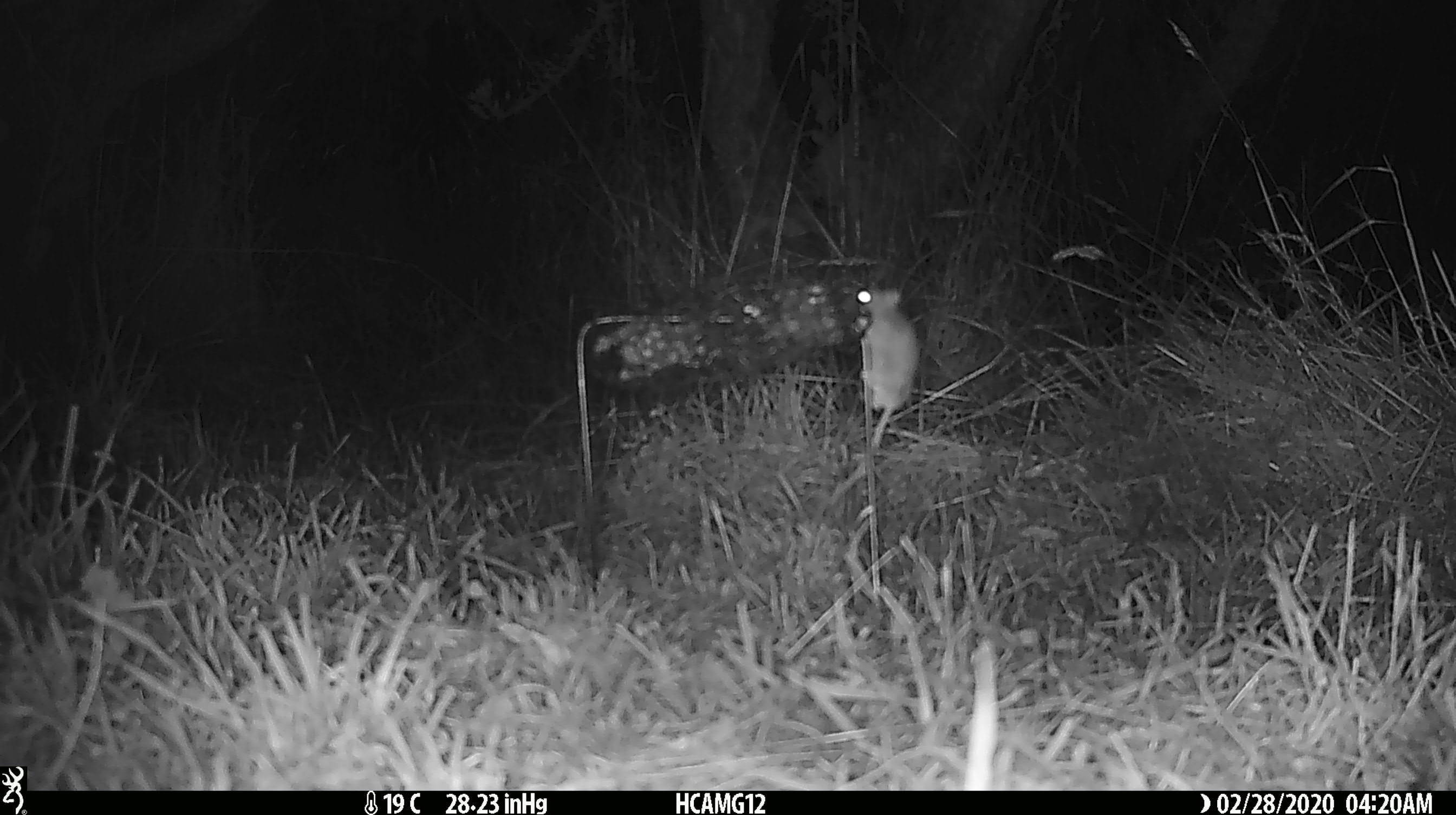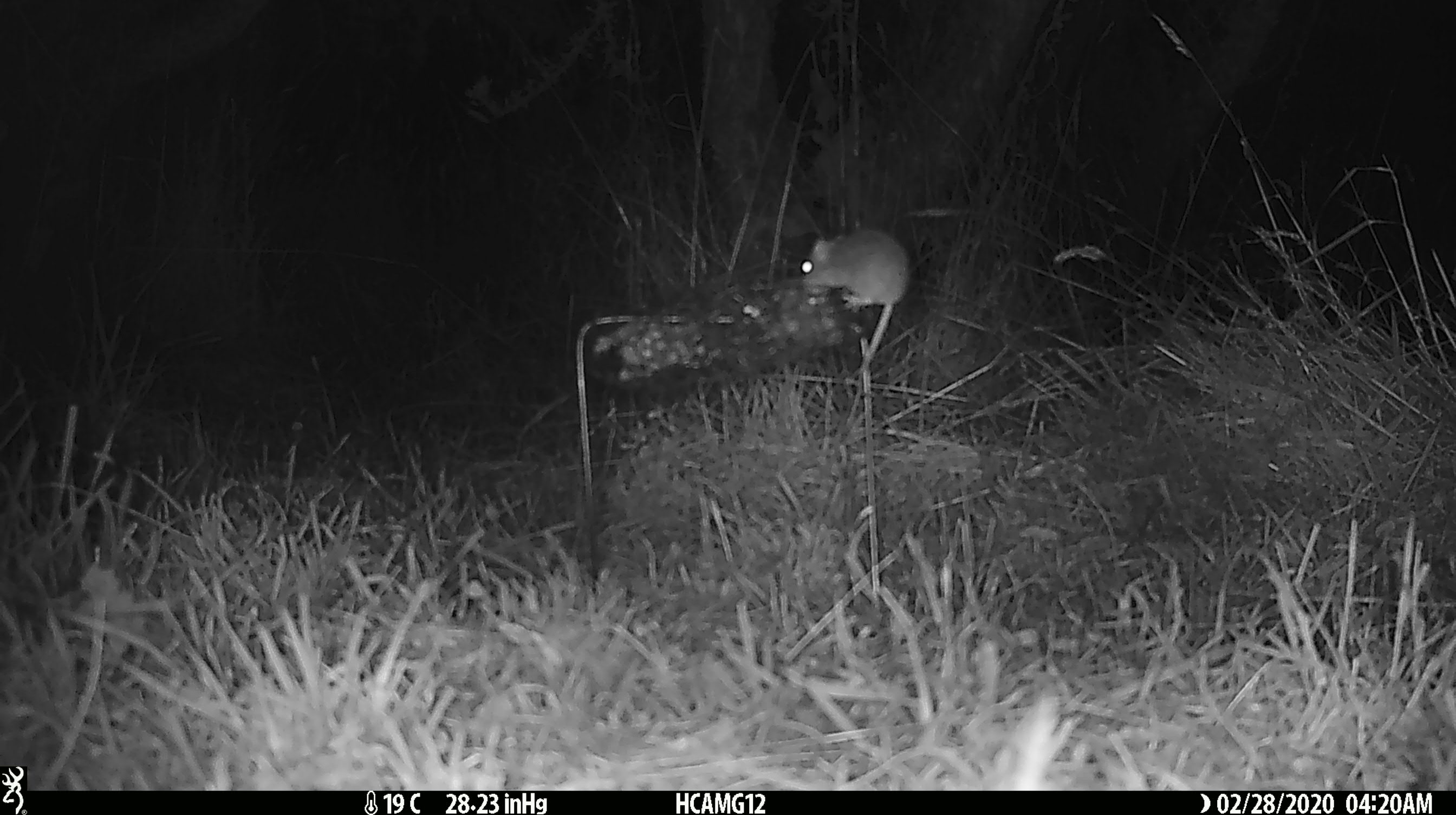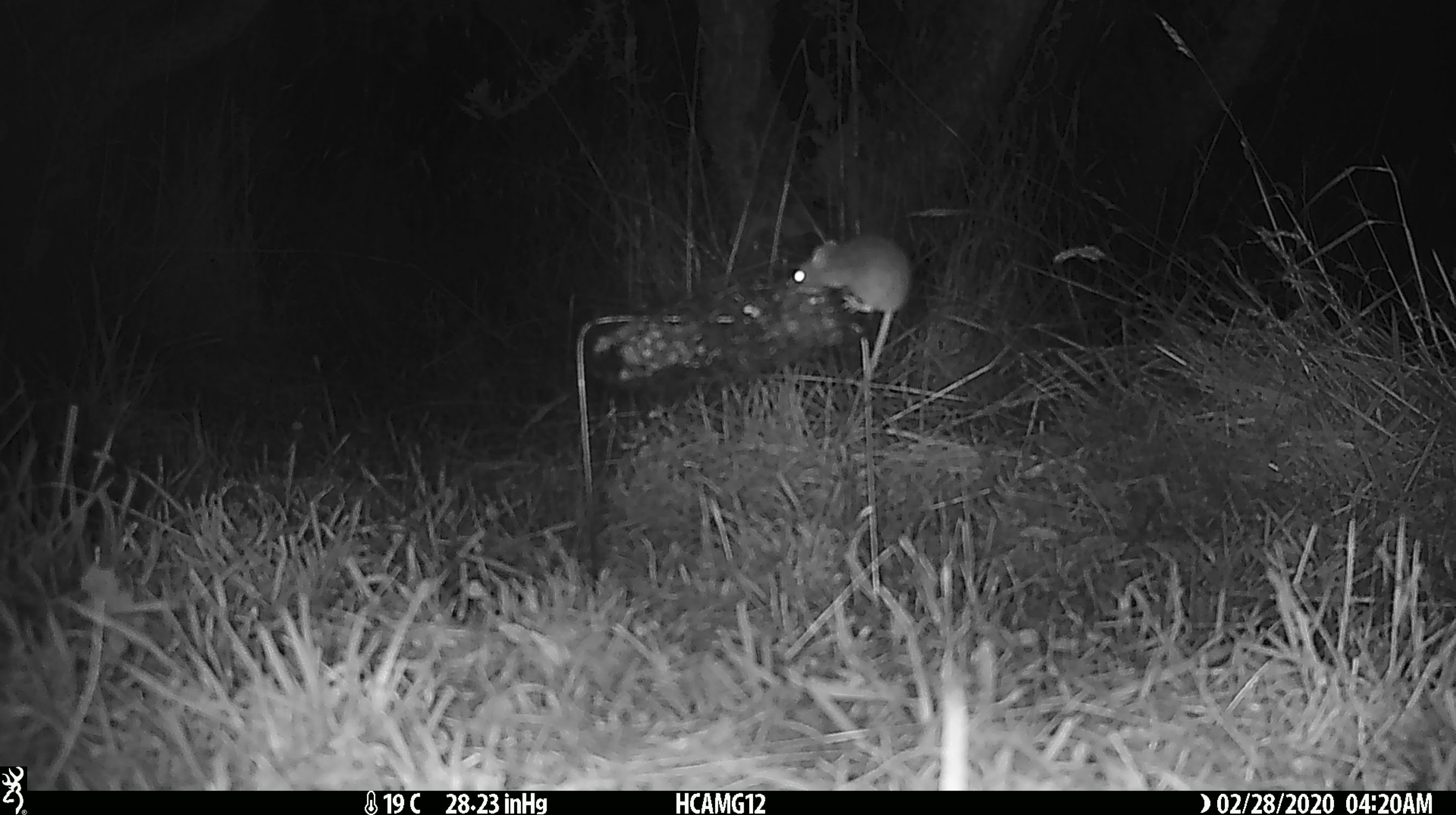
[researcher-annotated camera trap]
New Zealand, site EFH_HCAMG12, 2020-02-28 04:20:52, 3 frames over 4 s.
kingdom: Animalia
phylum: Chordata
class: Mammalia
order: Rodentia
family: Muridae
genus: Mus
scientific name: Mus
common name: mouse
Mouse (Mus).